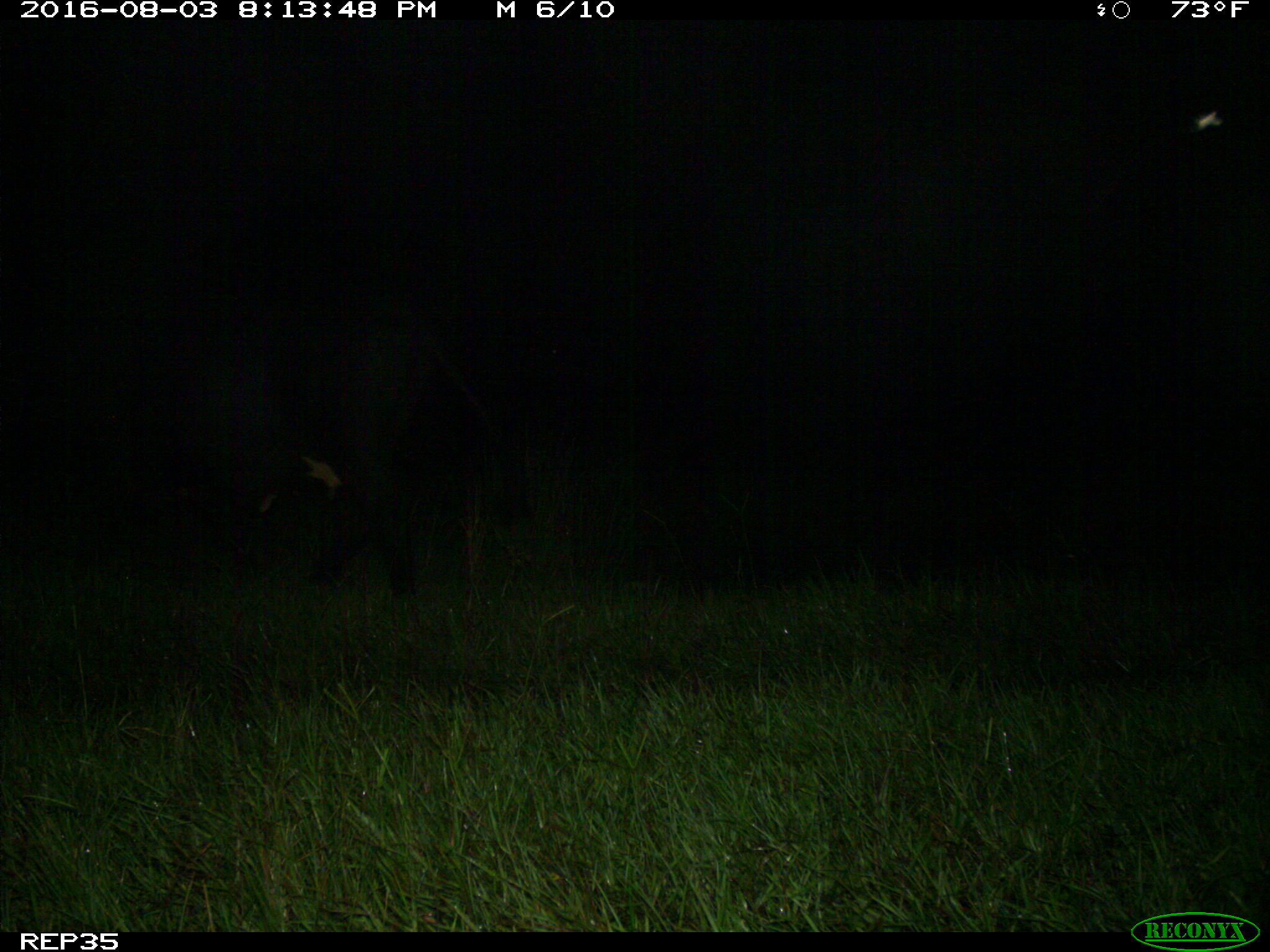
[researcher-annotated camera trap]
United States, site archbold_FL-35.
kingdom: Animalia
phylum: Chordata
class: Mammalia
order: Artiodactyla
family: Bovidae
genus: Bos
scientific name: Bos taurus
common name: domestic cow